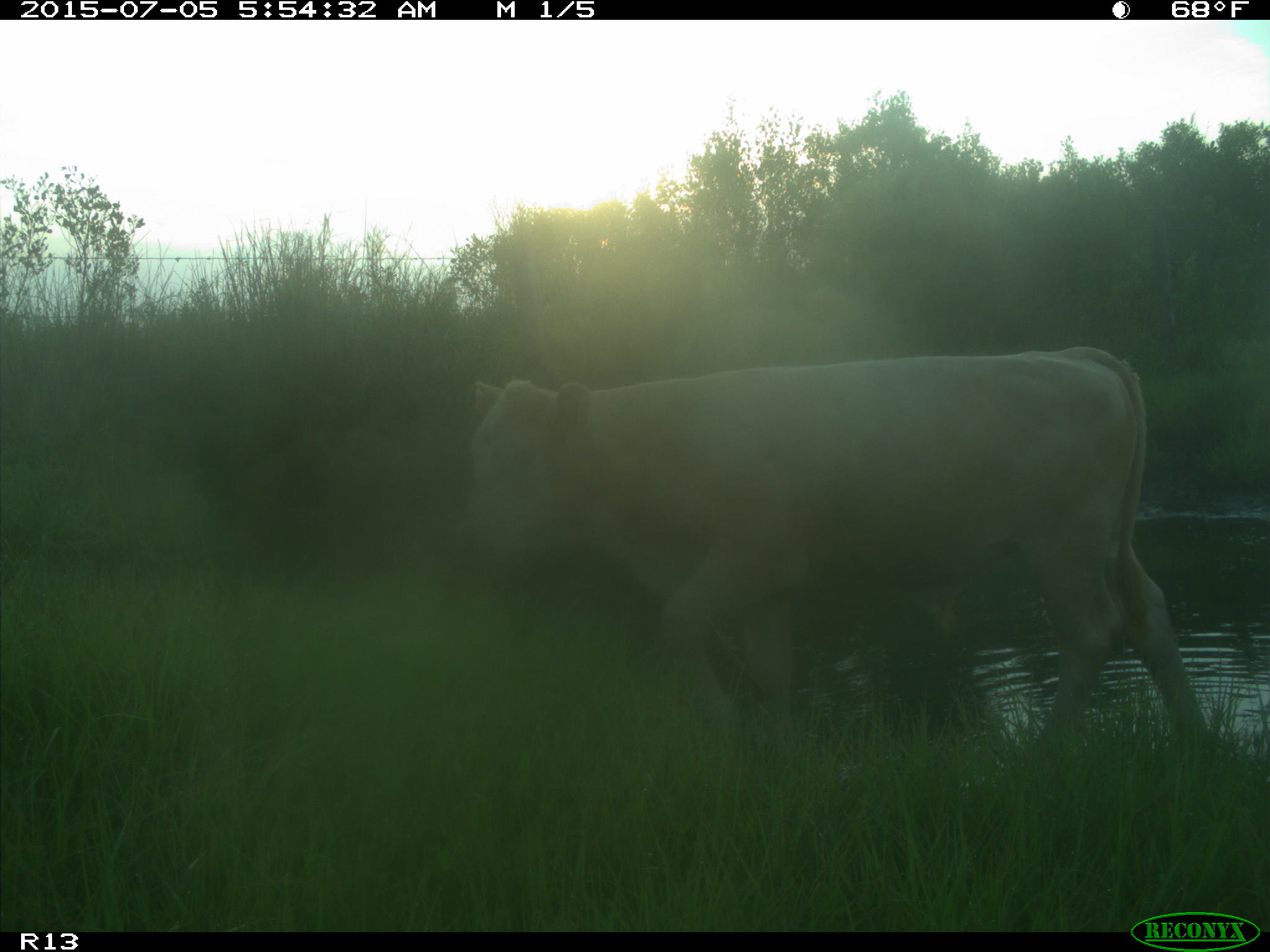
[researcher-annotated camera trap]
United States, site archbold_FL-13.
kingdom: Animalia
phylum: Chordata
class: Mammalia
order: Artiodactyla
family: Bovidae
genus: Bos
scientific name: Bos taurus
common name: domestic cow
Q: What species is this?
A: Bos taurus (domestic cow).